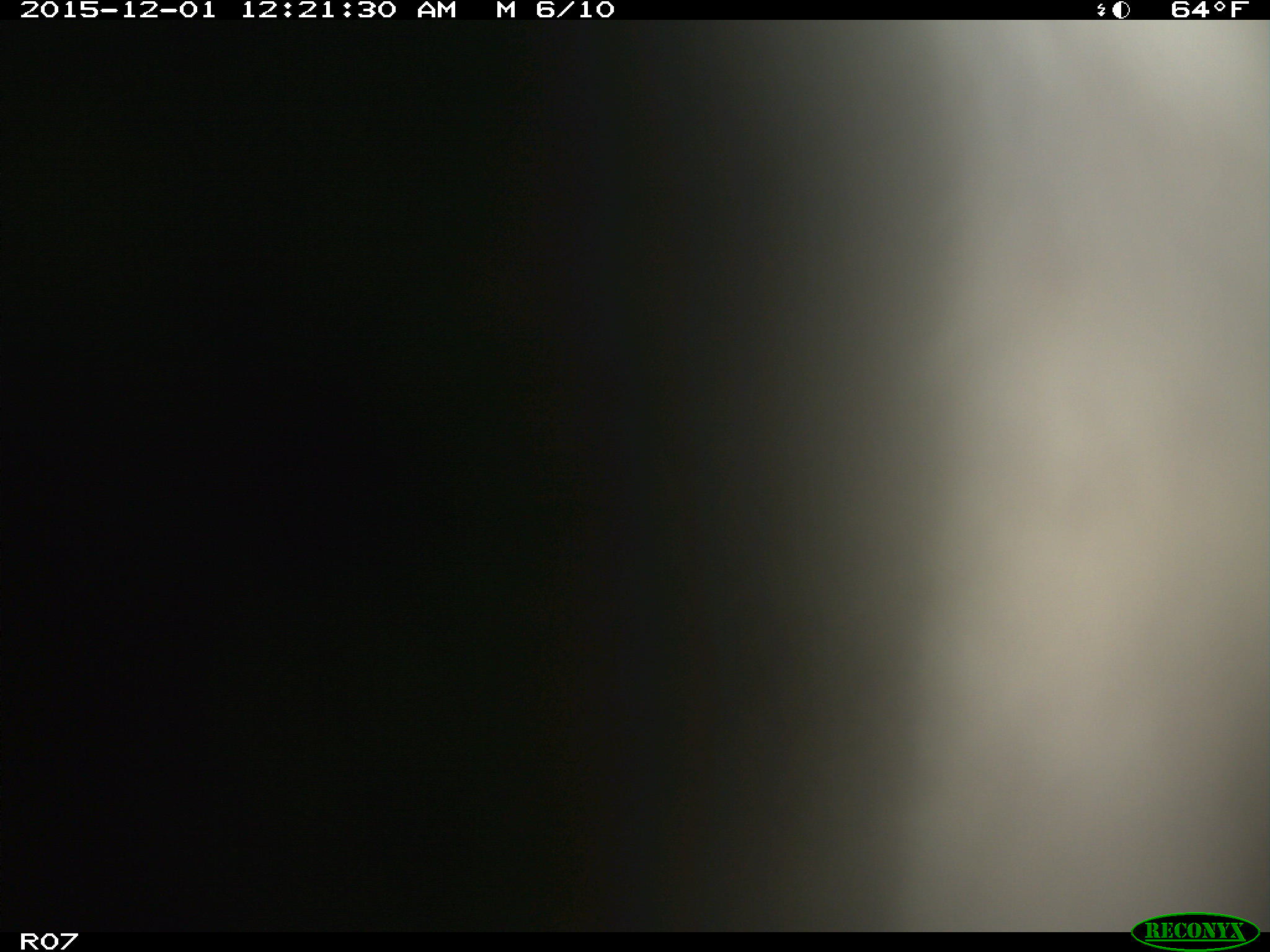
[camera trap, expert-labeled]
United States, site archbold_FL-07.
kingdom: Animalia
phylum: Chordata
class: Mammalia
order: Artiodactyla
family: Bovidae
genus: Bos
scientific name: Bos taurus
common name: domestic cow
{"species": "Bos taurus (domestic cow)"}